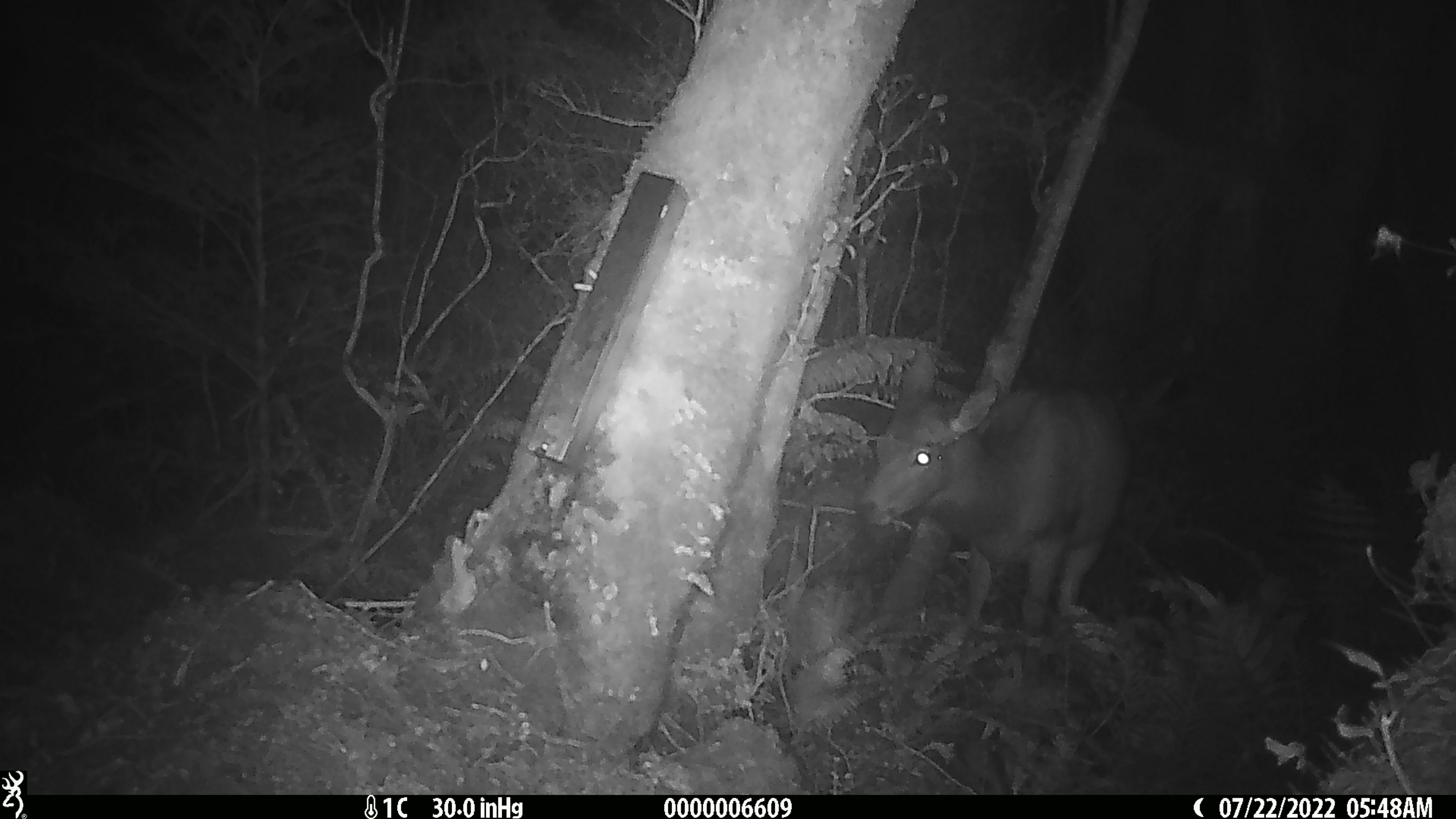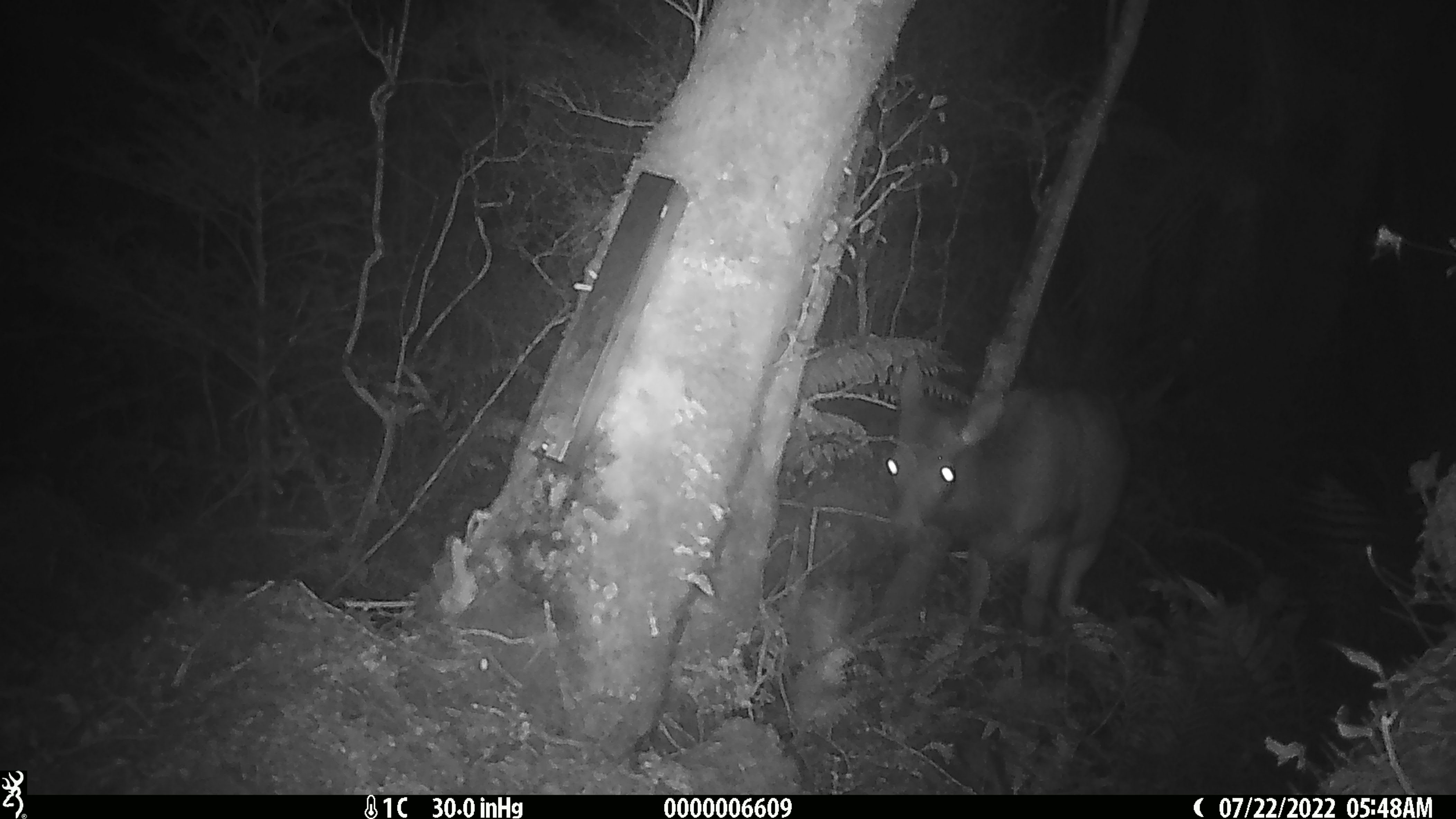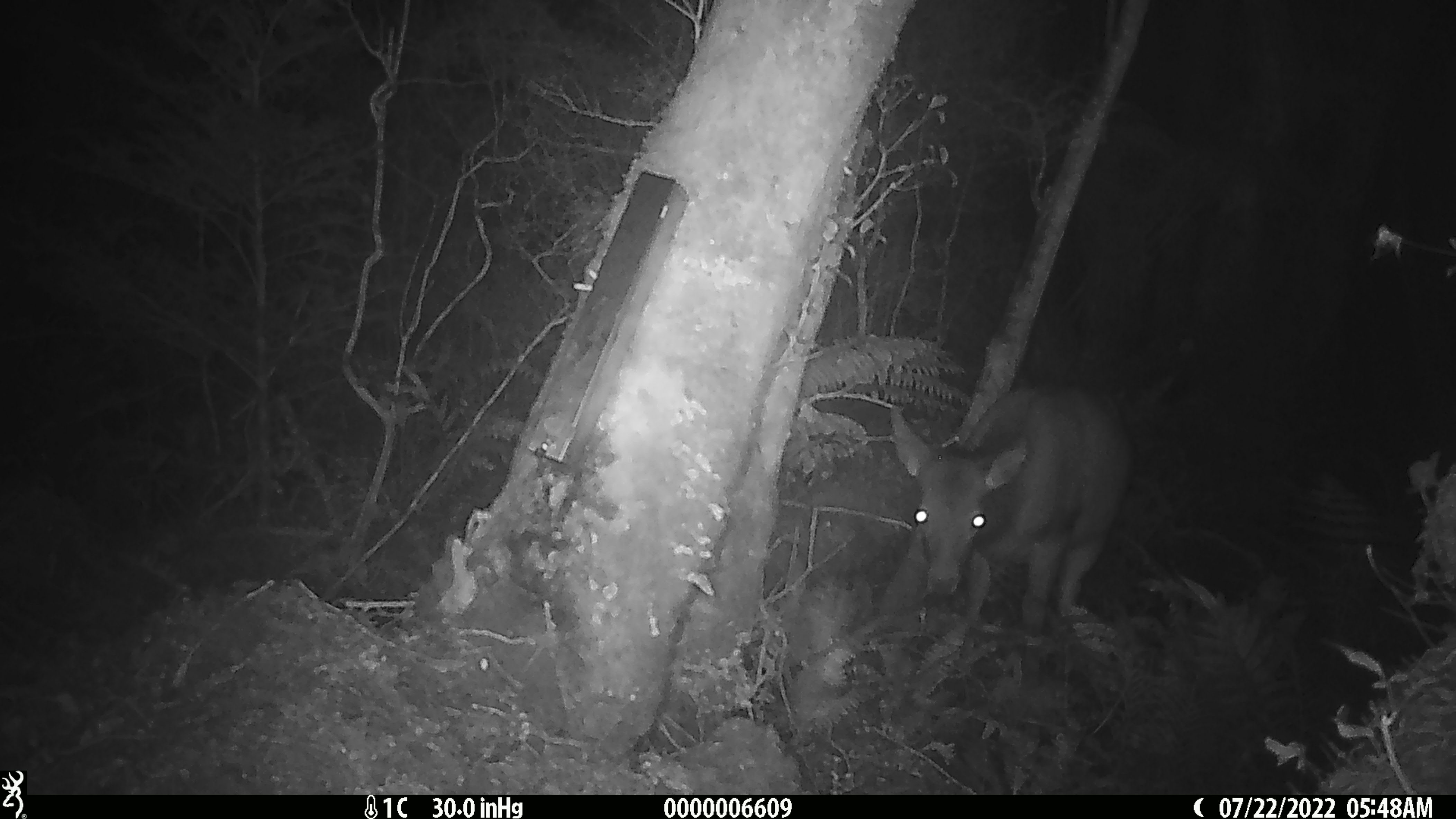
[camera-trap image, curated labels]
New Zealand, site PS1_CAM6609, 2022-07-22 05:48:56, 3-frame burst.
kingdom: Animalia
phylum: Chordata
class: Mammalia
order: Artiodactyla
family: Cervidae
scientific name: Cervidae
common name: deer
Deer (Cervidae).